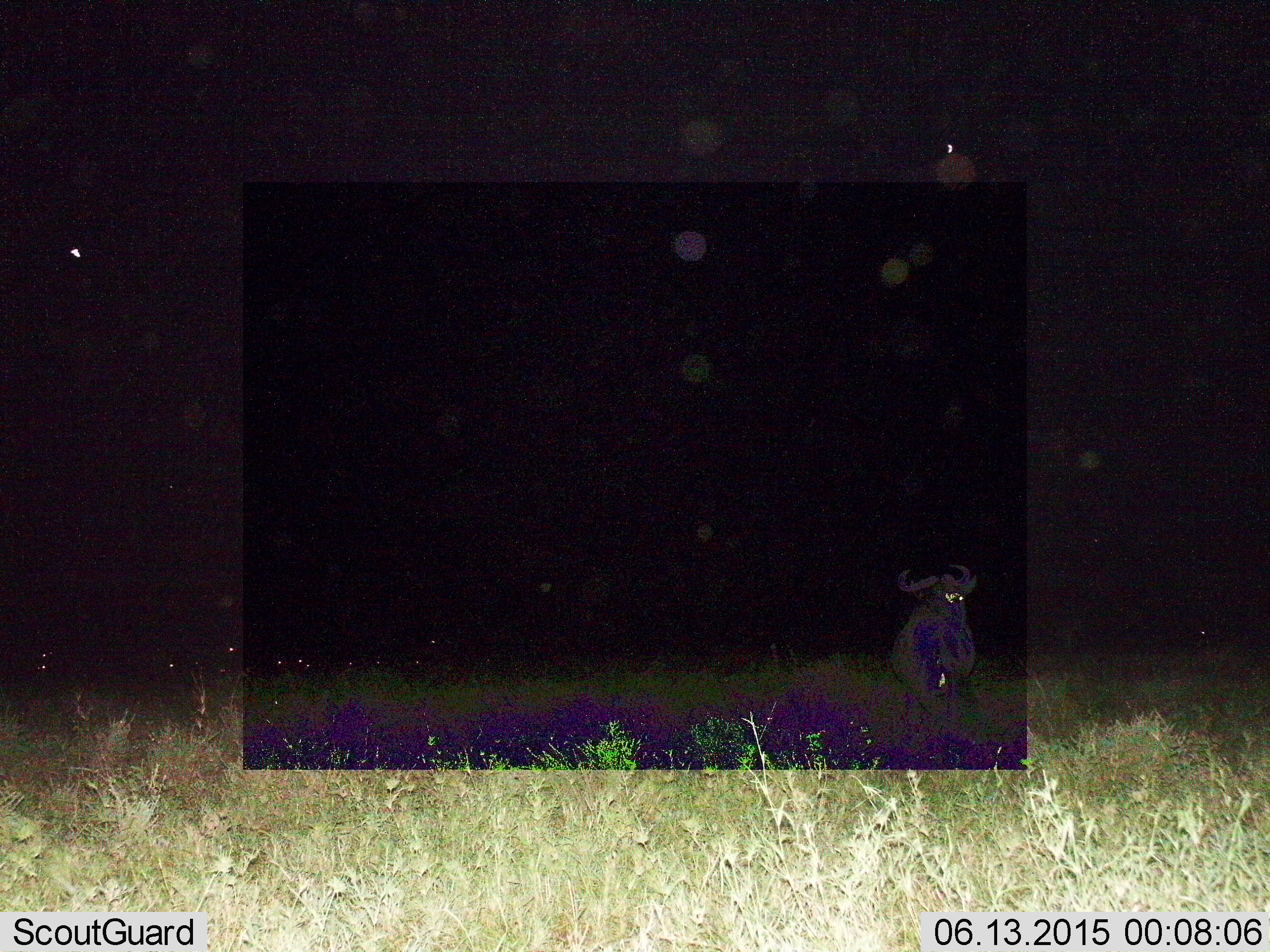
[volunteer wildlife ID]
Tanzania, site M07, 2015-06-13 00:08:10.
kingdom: Animalia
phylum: Chordata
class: Mammalia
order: Artiodactyla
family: Bovidae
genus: Connochaetes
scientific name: Connochaetes taurinus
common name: blue wildebeest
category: wildebeest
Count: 1.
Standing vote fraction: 67%.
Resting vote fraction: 22%.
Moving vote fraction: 11%.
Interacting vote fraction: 0%.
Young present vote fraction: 0%.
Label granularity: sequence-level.